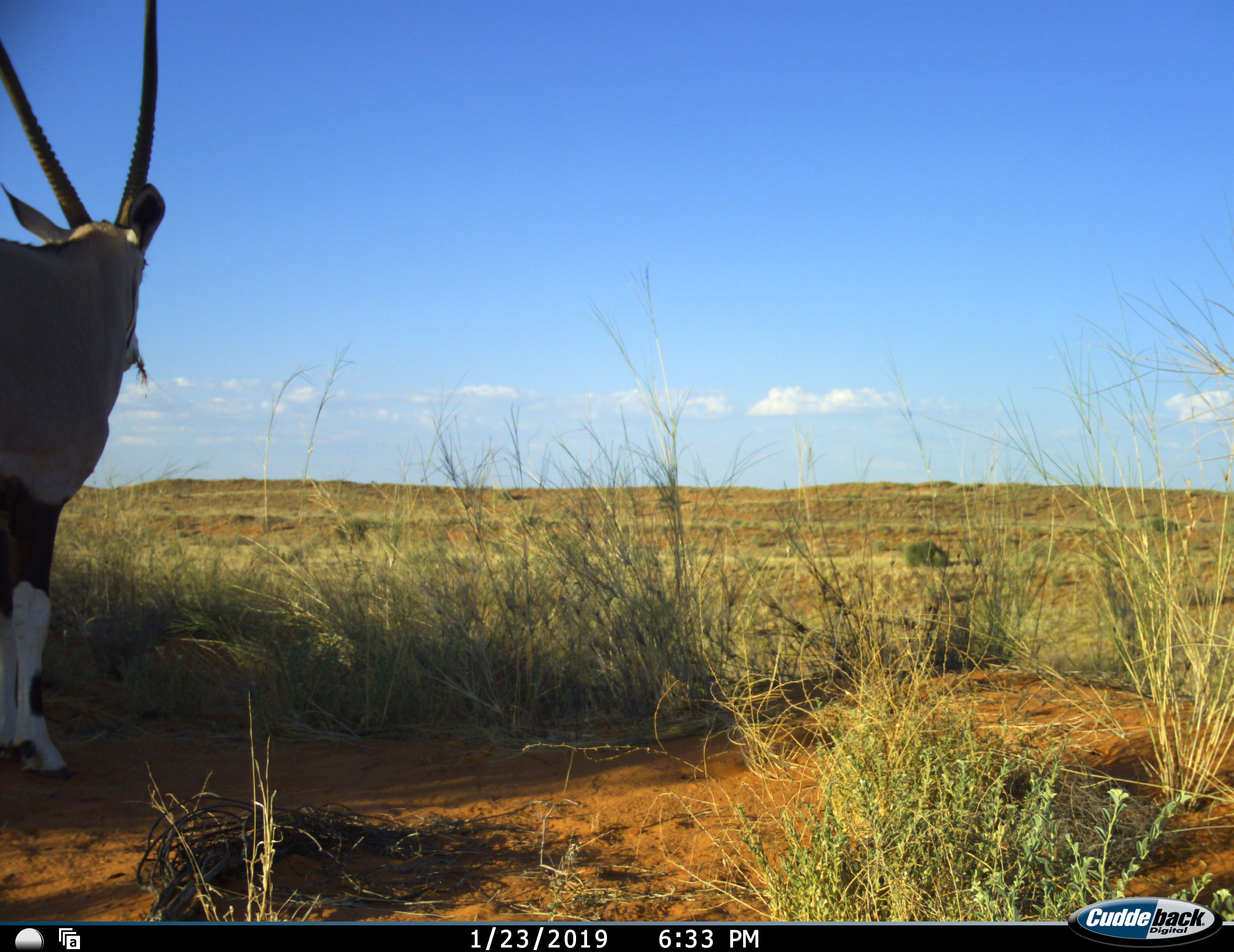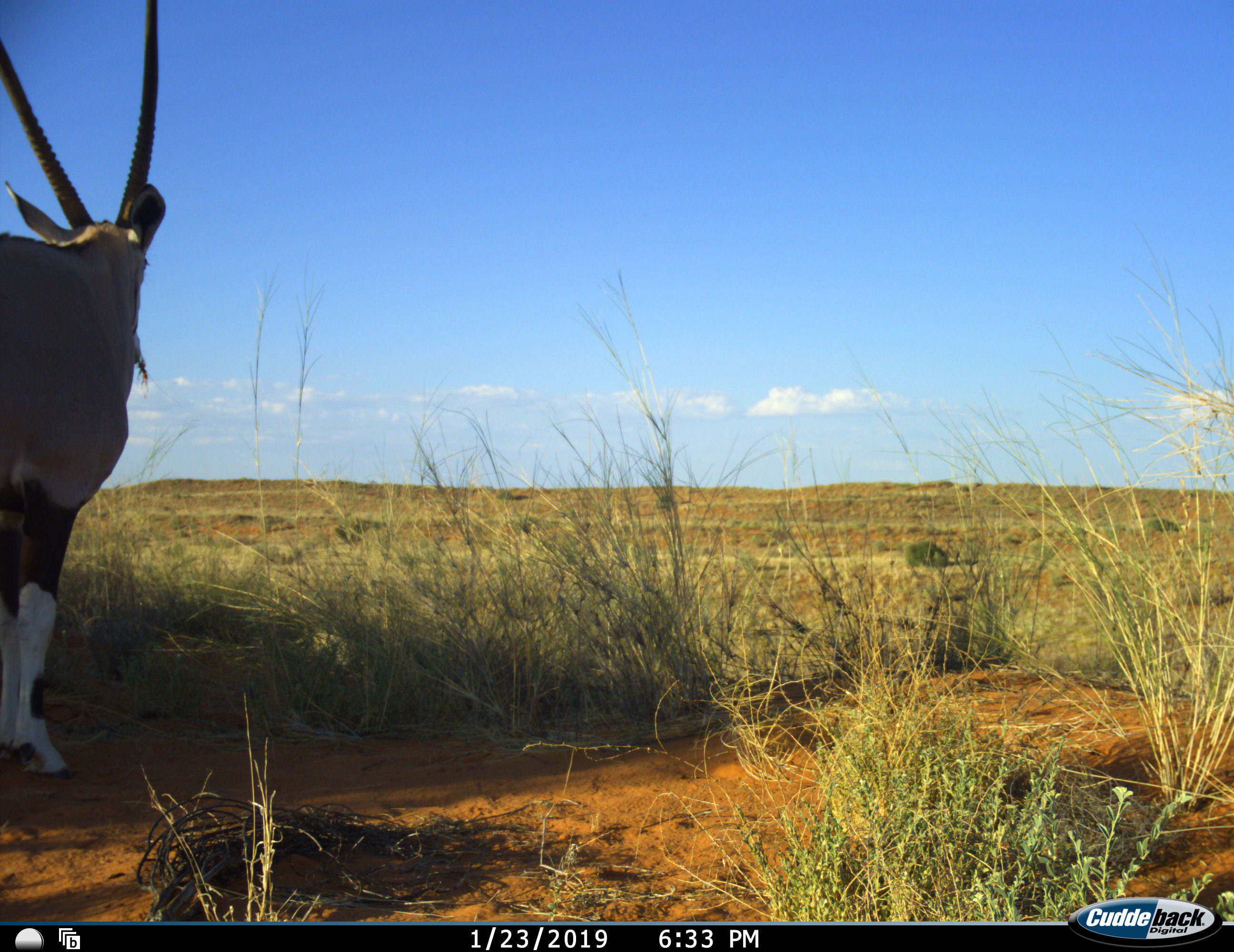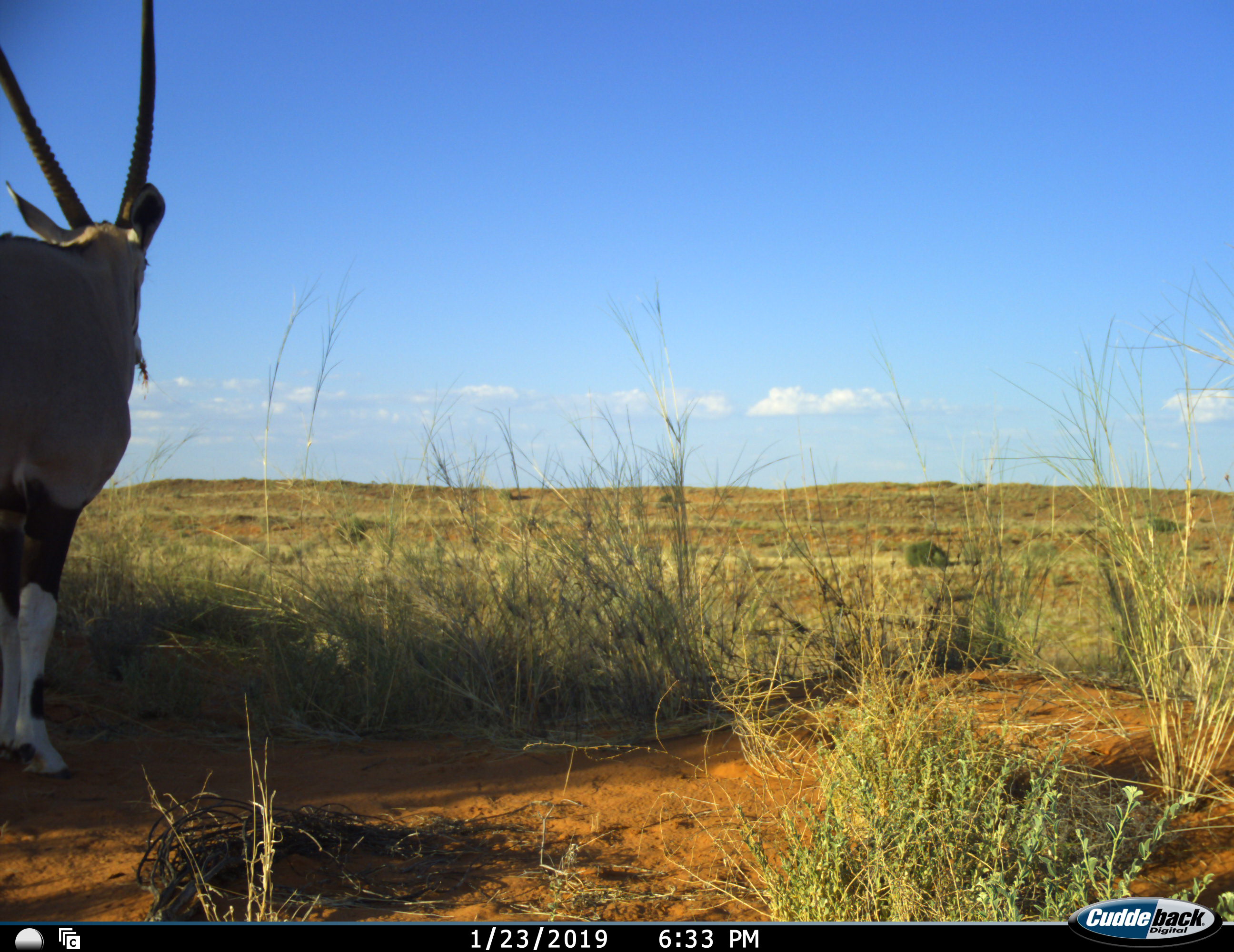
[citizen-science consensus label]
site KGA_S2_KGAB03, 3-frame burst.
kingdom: Animalia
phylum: Chordata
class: Mammalia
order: Artiodactyla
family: Bovidae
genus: Oryx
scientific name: Oryx gazella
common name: gemsbok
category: oryx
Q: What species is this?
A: Oryx (gemsbok) (Oryx gazella).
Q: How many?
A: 1.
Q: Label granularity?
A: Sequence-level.